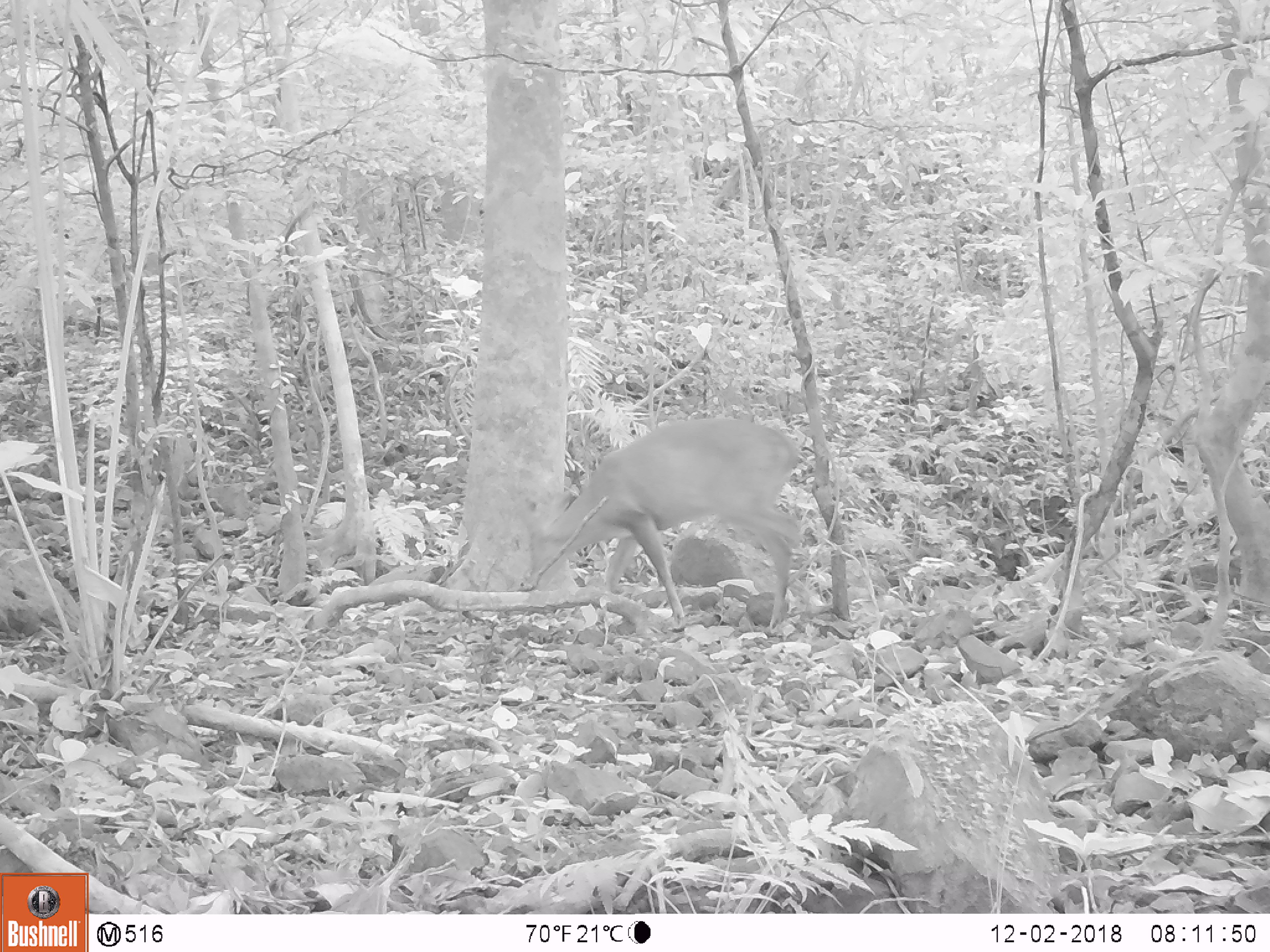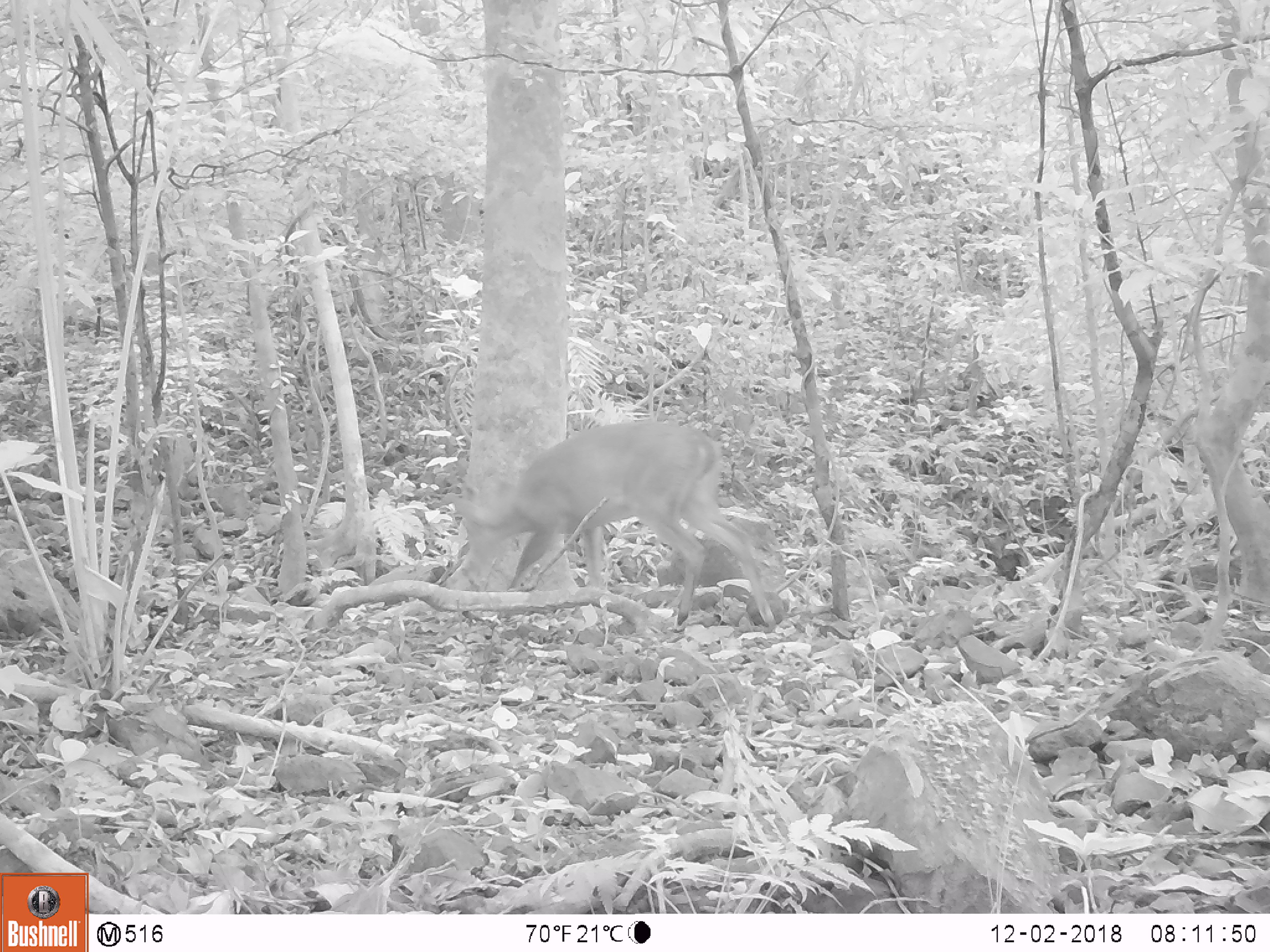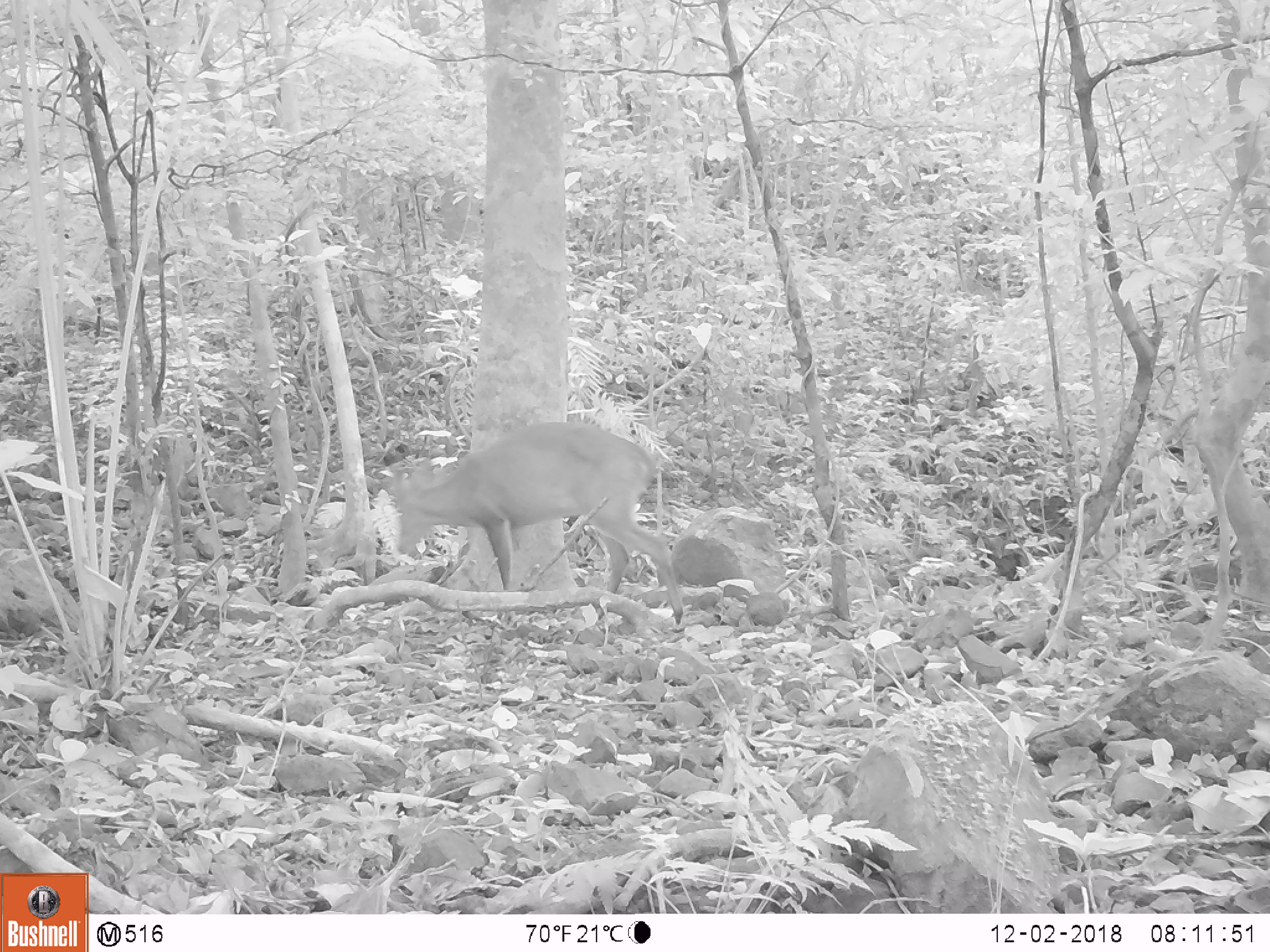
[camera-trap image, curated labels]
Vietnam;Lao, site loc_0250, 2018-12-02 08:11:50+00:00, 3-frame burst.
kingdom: Animalia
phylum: Chordata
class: Mammalia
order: Artiodactyla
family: Cervidae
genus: Muntiacus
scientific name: Muntiacus vuquangensis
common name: large-antlered muntjac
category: large antlered muntjac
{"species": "large antlered muntjac (large-antlered muntjac) (Muntiacus vuquangensis)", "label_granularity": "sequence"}